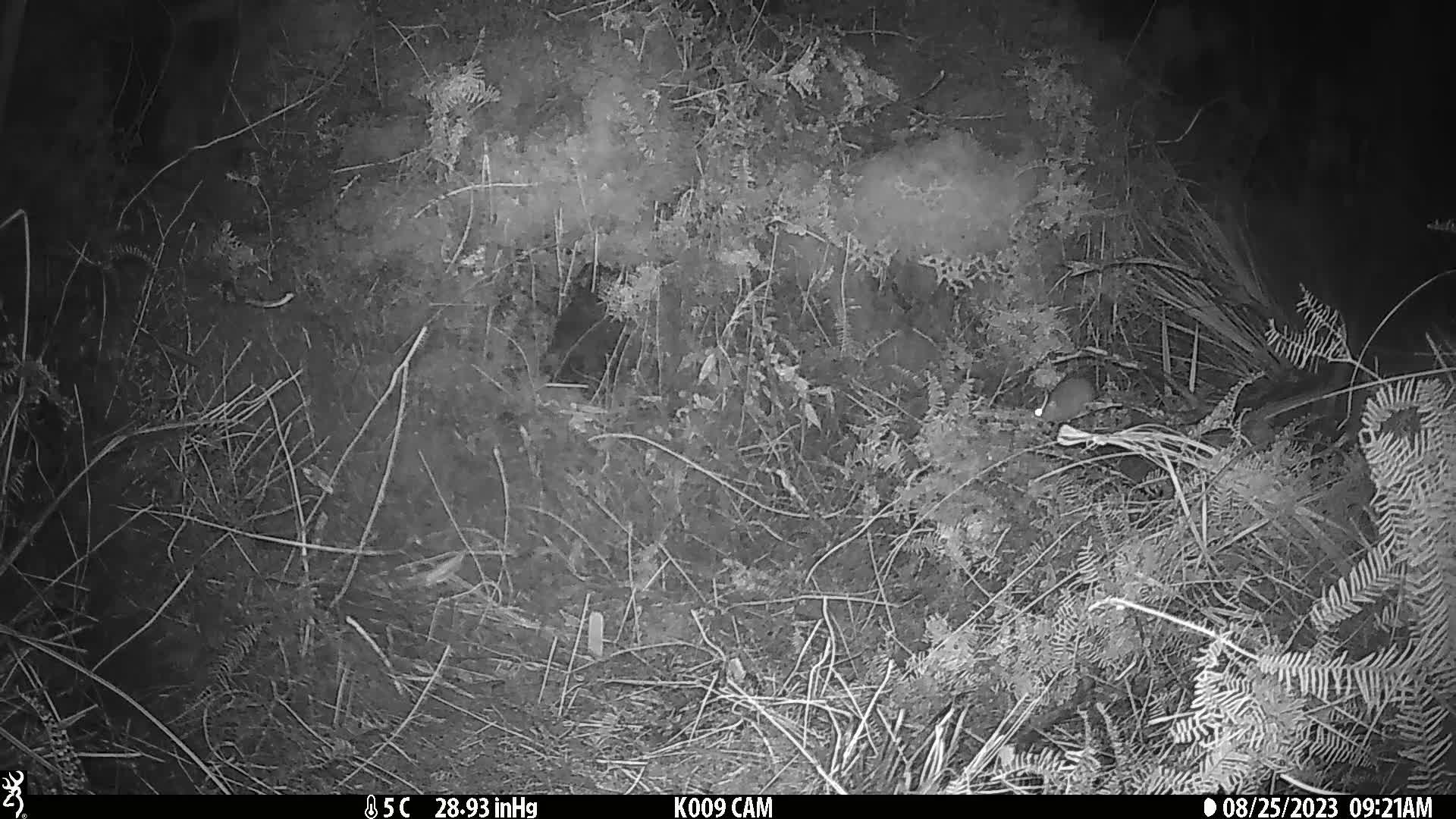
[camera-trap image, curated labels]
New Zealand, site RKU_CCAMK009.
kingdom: Animalia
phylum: Chordata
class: Mammalia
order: Rodentia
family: Muridae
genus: Rattus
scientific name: Rattus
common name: rat